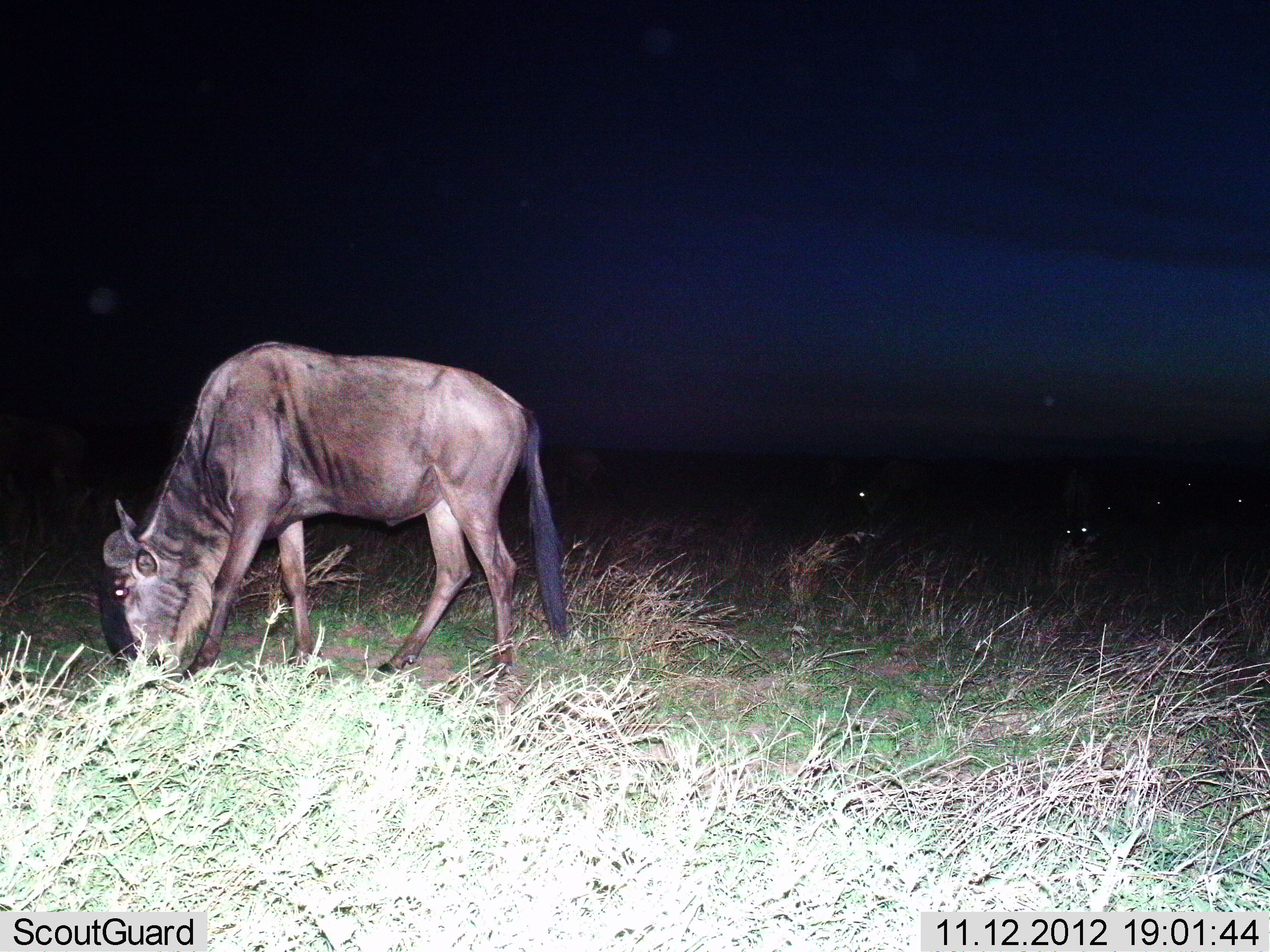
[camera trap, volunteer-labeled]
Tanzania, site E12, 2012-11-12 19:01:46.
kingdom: Animalia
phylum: Chordata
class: Mammalia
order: Artiodactyla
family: Bovidae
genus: Connochaetes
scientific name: Connochaetes taurinus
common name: blue wildebeest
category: wildebeest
Wildebeest (blue wildebeest) (Connochaetes taurinus), count 1. Behavior (volunteer vote fractions): standing 27%, resting 0%, moving 0%, interacting 0%. Young present (vote fraction): 0%. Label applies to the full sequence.